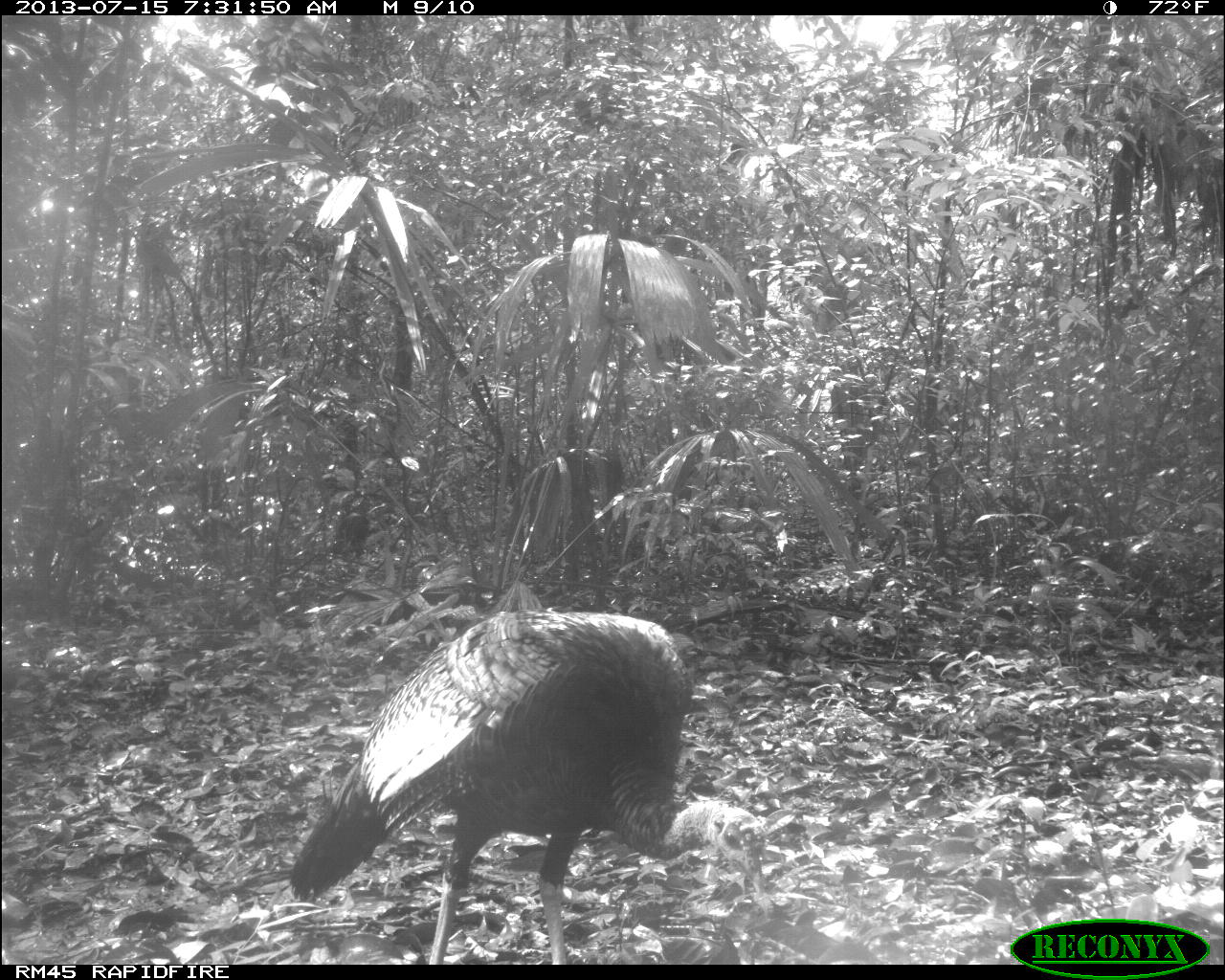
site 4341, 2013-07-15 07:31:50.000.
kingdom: Animalia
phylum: Chordata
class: Aves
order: Galliformes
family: Phasianidae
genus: Meleagris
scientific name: Meleagris ocellata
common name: ocellated turkey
Meleagris ocellata (ocellated turkey), count 1.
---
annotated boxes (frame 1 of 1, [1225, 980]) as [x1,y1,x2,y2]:
meleagris ocellata: [286,603,771,964]